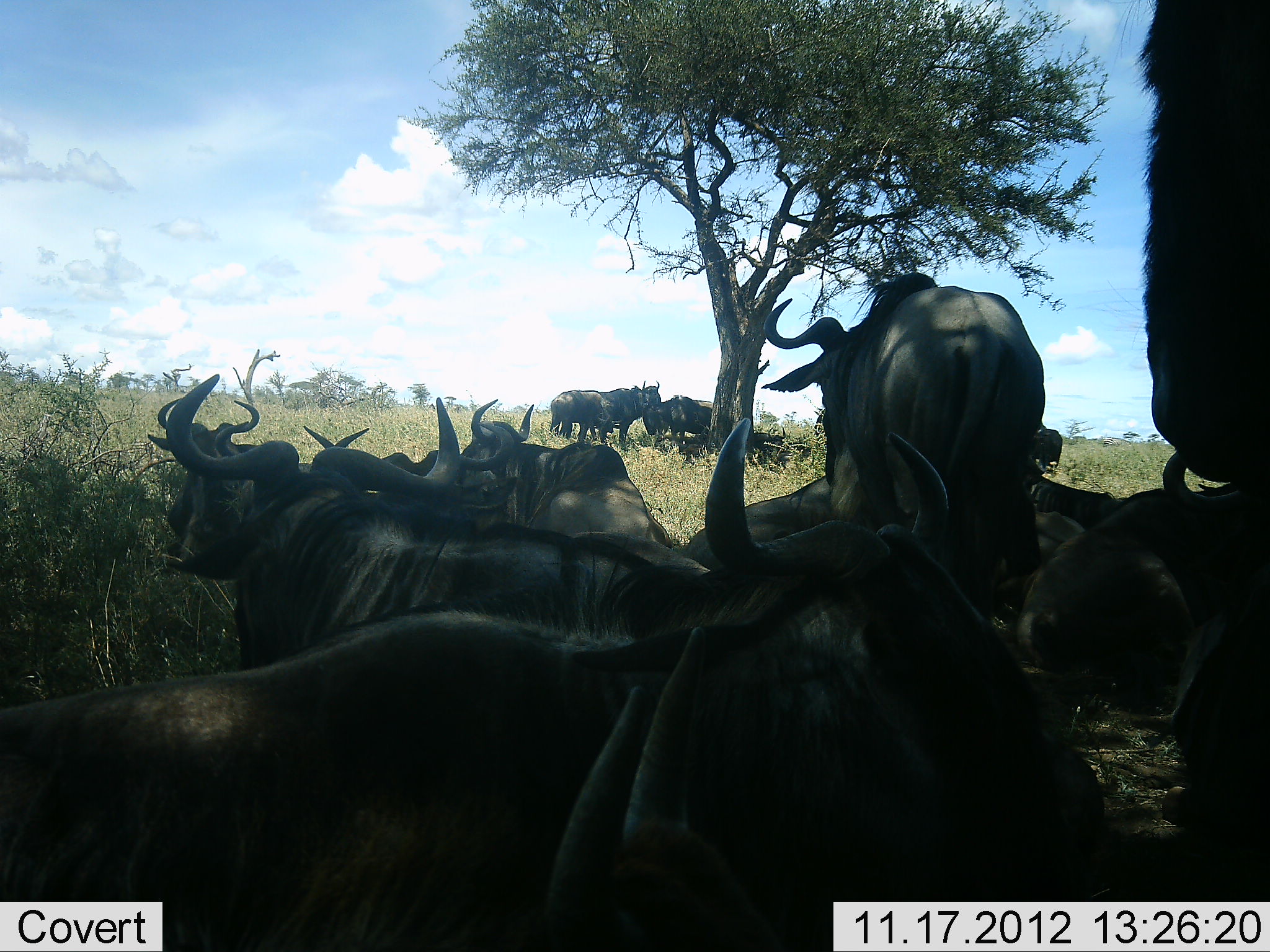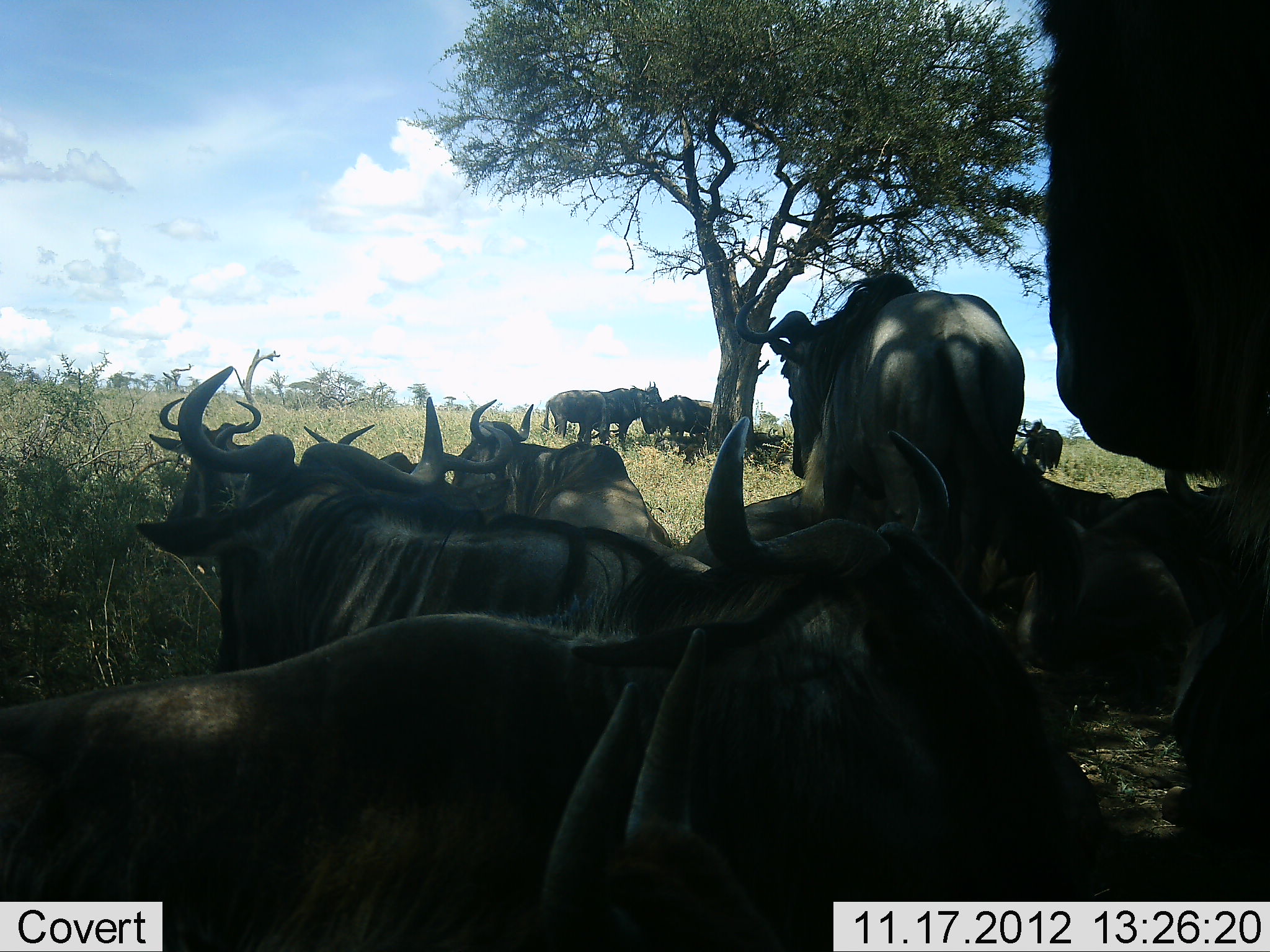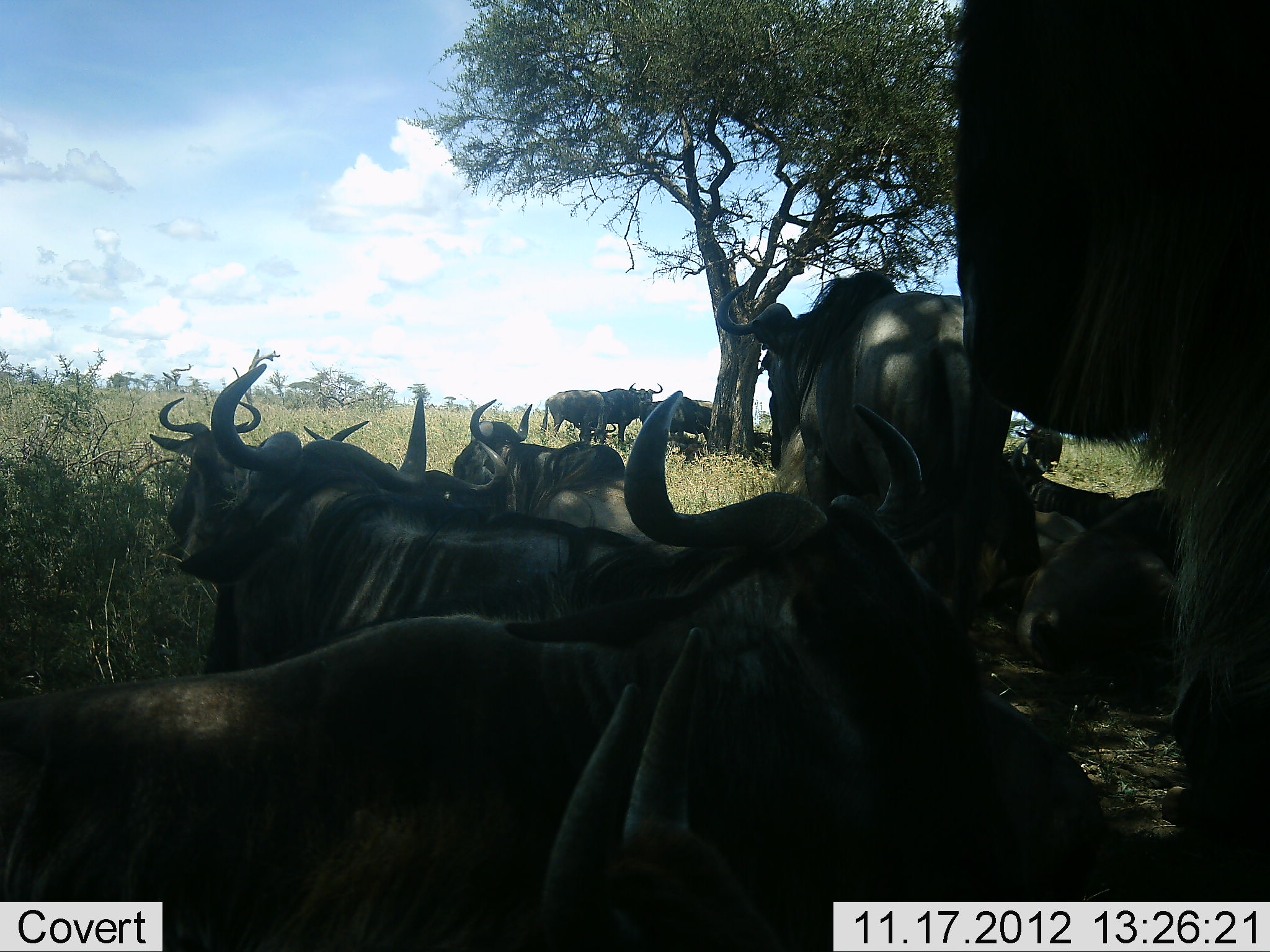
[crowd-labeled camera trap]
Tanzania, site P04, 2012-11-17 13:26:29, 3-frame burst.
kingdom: Animalia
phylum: Chordata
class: Mammalia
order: Artiodactyla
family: Bovidae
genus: Connochaetes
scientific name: Connochaetes taurinus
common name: blue wildebeest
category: wildebeest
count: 11-50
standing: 80%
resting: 90%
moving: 10%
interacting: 0%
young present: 0%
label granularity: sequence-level